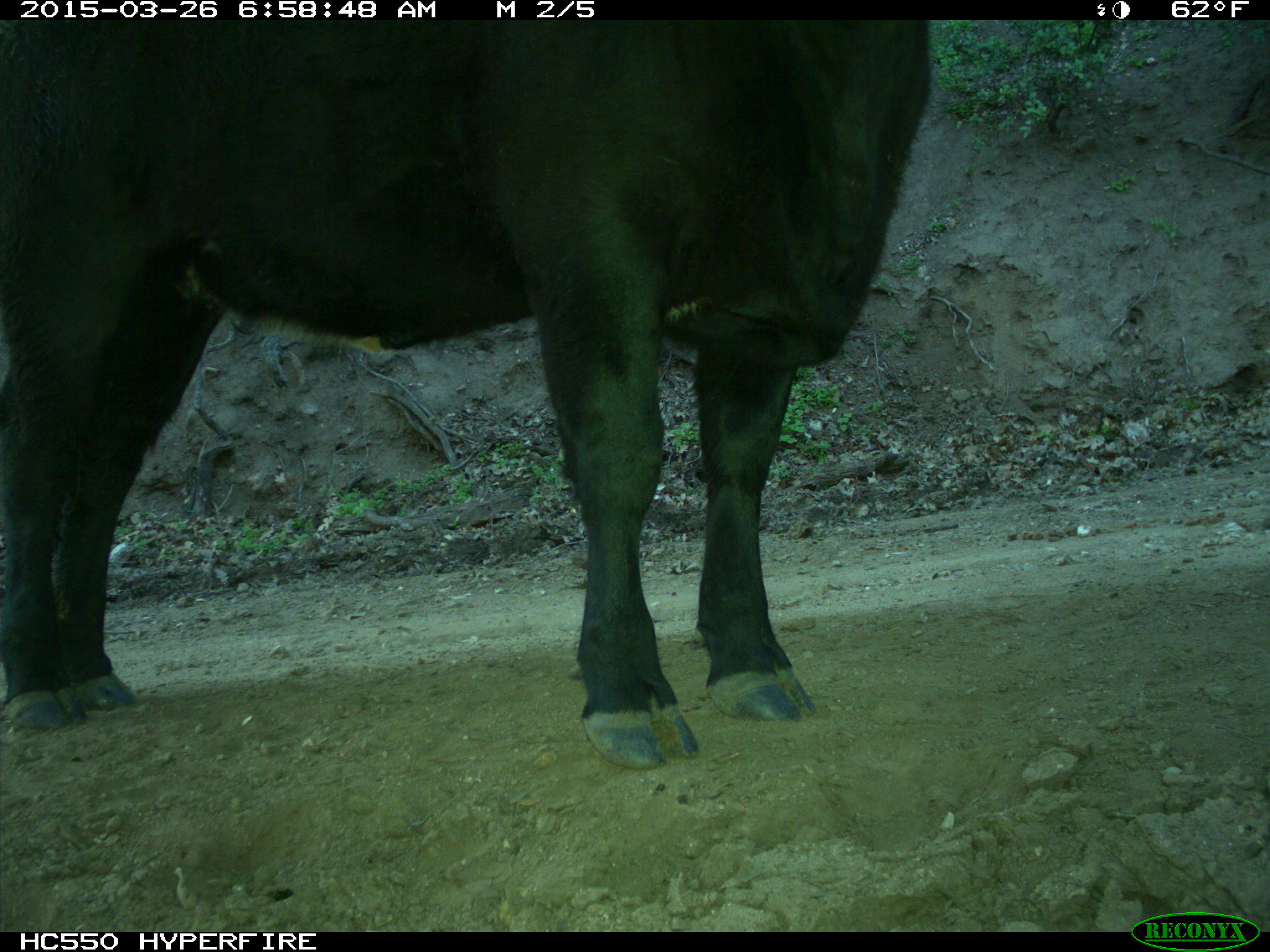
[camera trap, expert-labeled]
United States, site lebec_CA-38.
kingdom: Animalia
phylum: Chordata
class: Mammalia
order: Artiodactyla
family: Bovidae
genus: Bos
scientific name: Bos taurus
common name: domestic cow